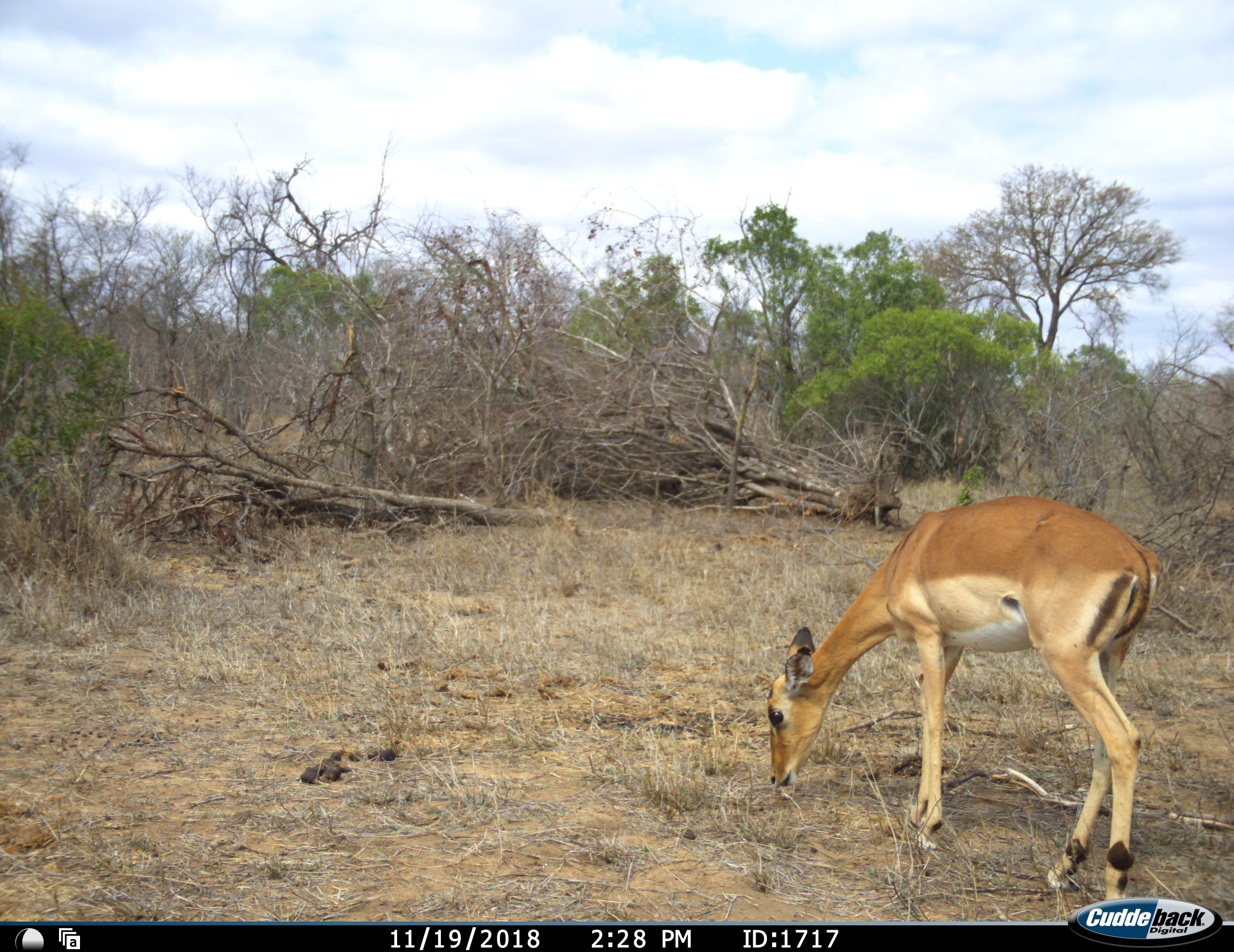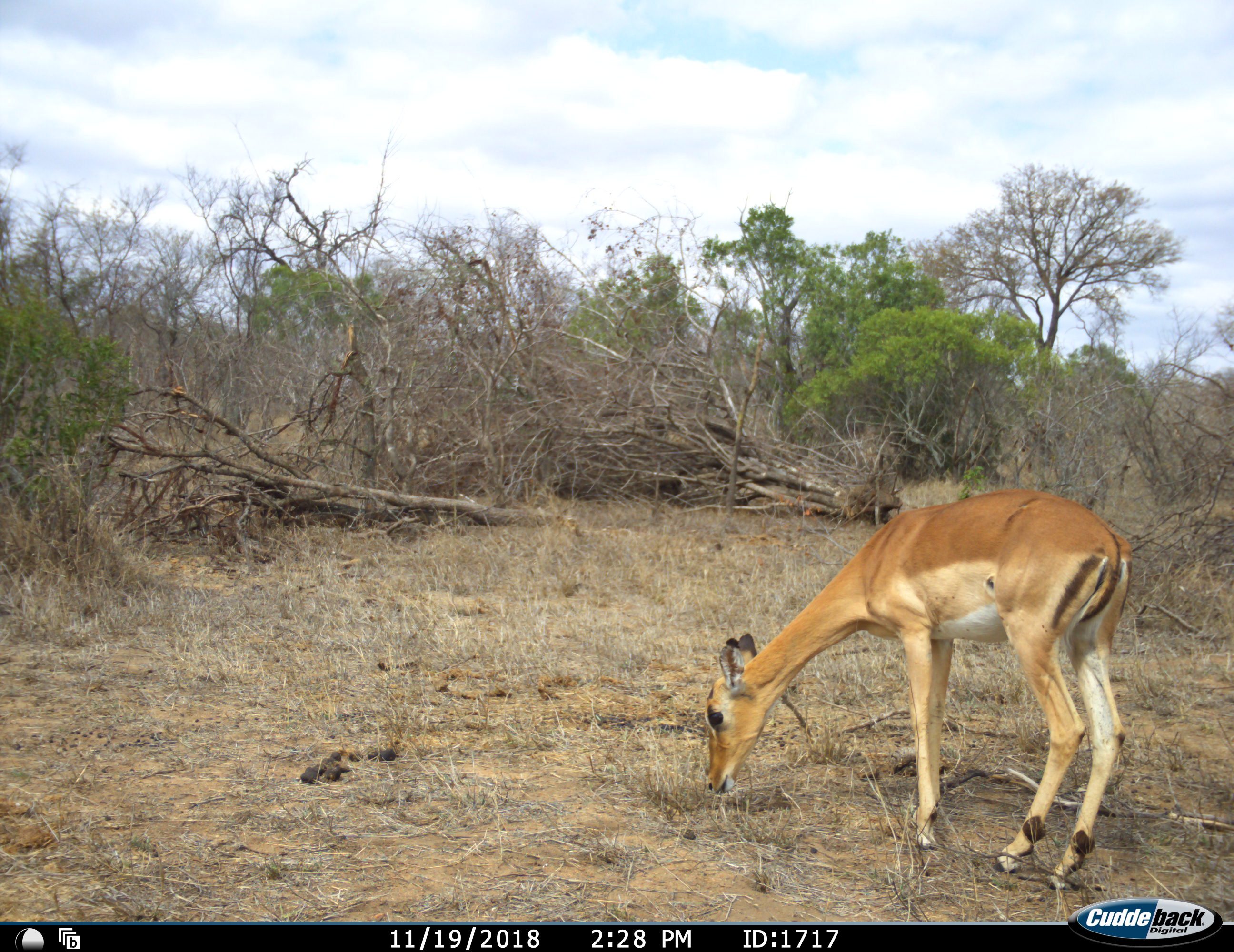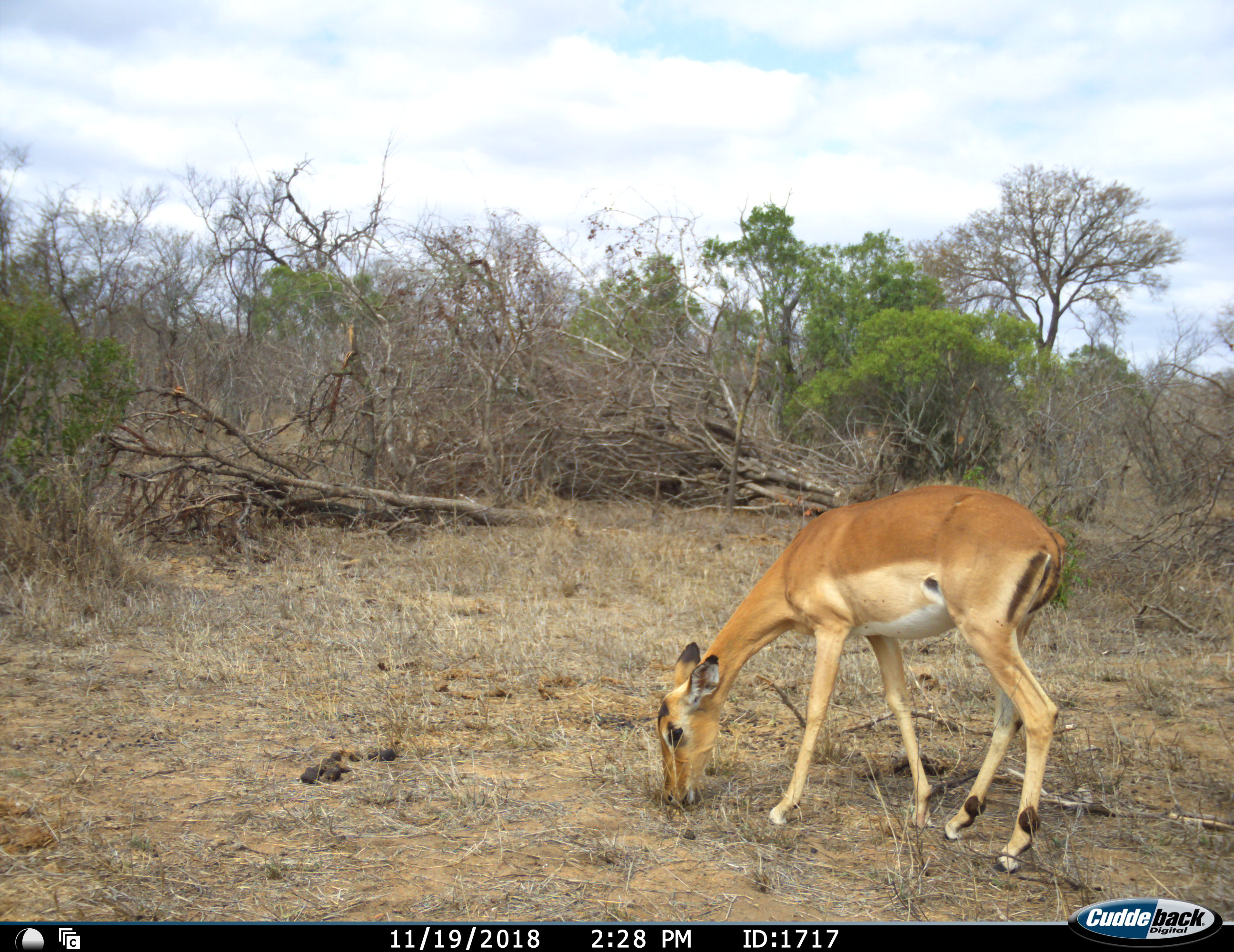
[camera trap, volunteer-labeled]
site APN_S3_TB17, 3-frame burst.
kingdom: Animalia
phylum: Chordata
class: Mammalia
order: Artiodactyla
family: Bovidae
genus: Aepyceros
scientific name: Aepyceros melampus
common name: impala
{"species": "impala (Aepyceros melampus)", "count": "1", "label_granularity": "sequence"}